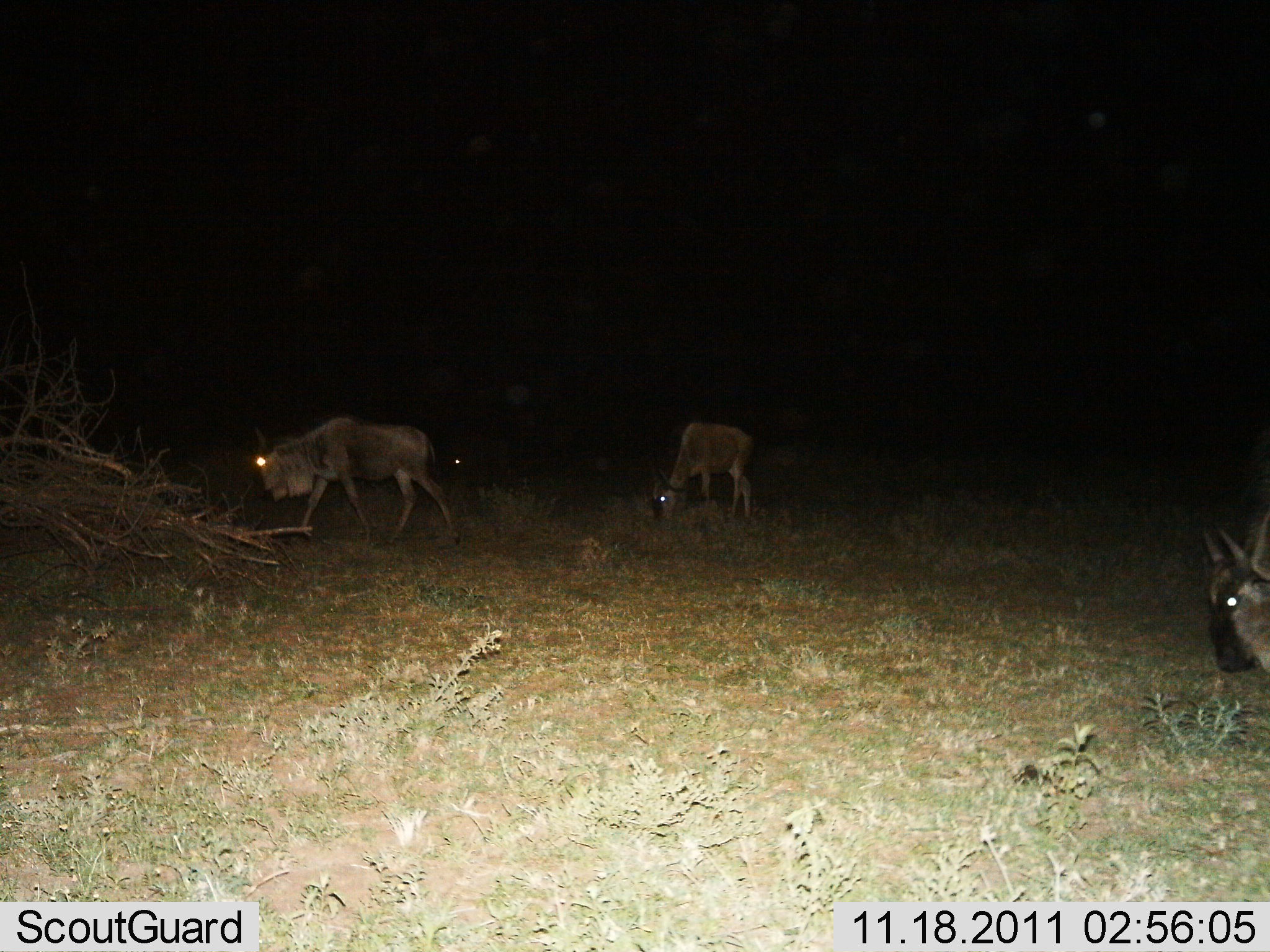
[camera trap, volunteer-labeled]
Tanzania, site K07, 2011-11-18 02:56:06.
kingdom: Animalia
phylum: Chordata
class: Mammalia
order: Artiodactyla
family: Bovidae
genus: Connochaetes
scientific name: Connochaetes taurinus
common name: blue wildebeest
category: wildebeest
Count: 3.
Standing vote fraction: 20%.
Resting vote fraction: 0%.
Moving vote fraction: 53%.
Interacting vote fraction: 0%.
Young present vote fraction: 0%.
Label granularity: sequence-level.